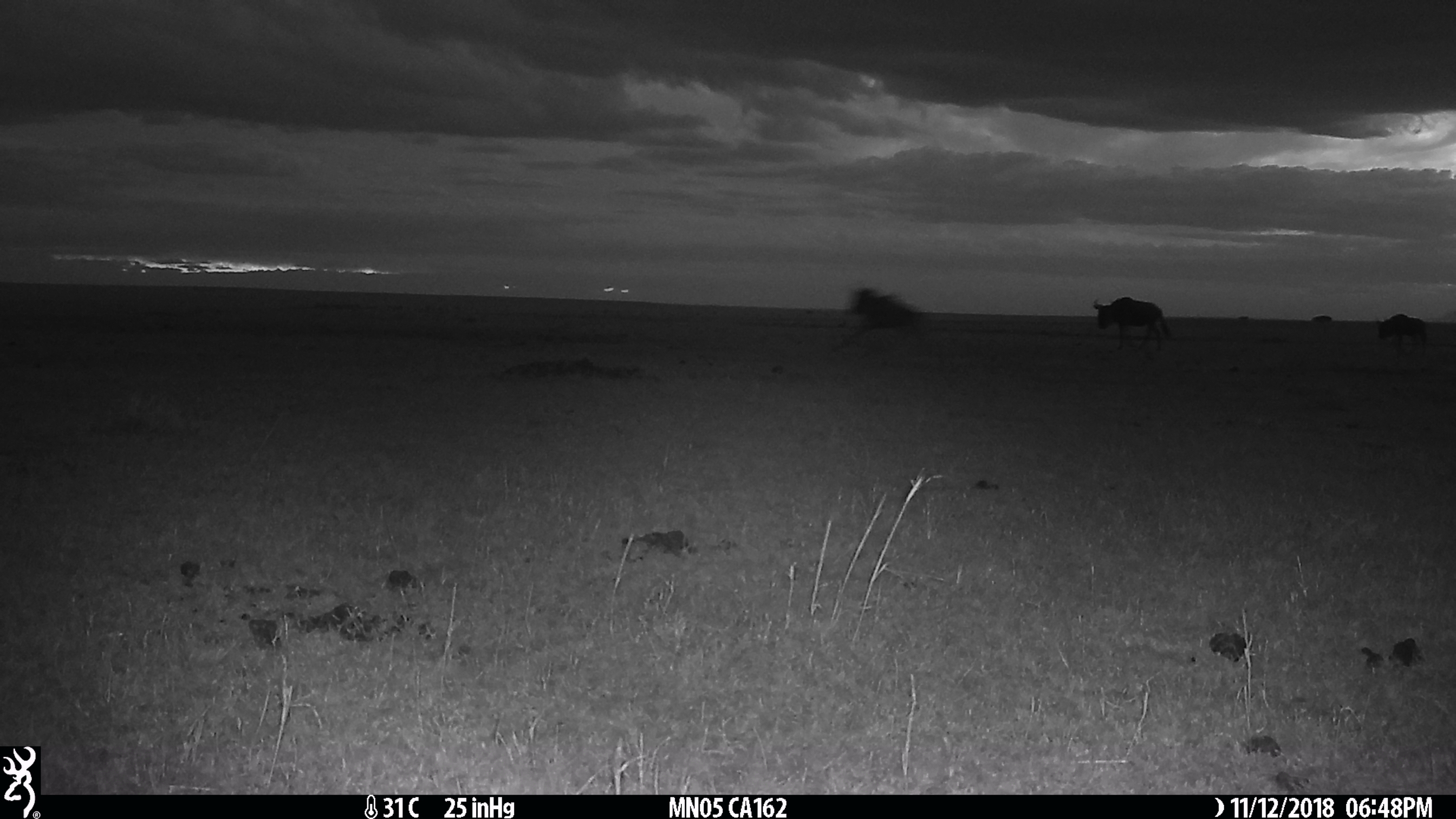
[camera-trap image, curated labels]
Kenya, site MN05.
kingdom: Animalia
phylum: Chordata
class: Mammalia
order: Artiodactyla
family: Bovidae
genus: Connochaetes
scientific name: Connochaetes taurinus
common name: blue wildebeest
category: wildebeest